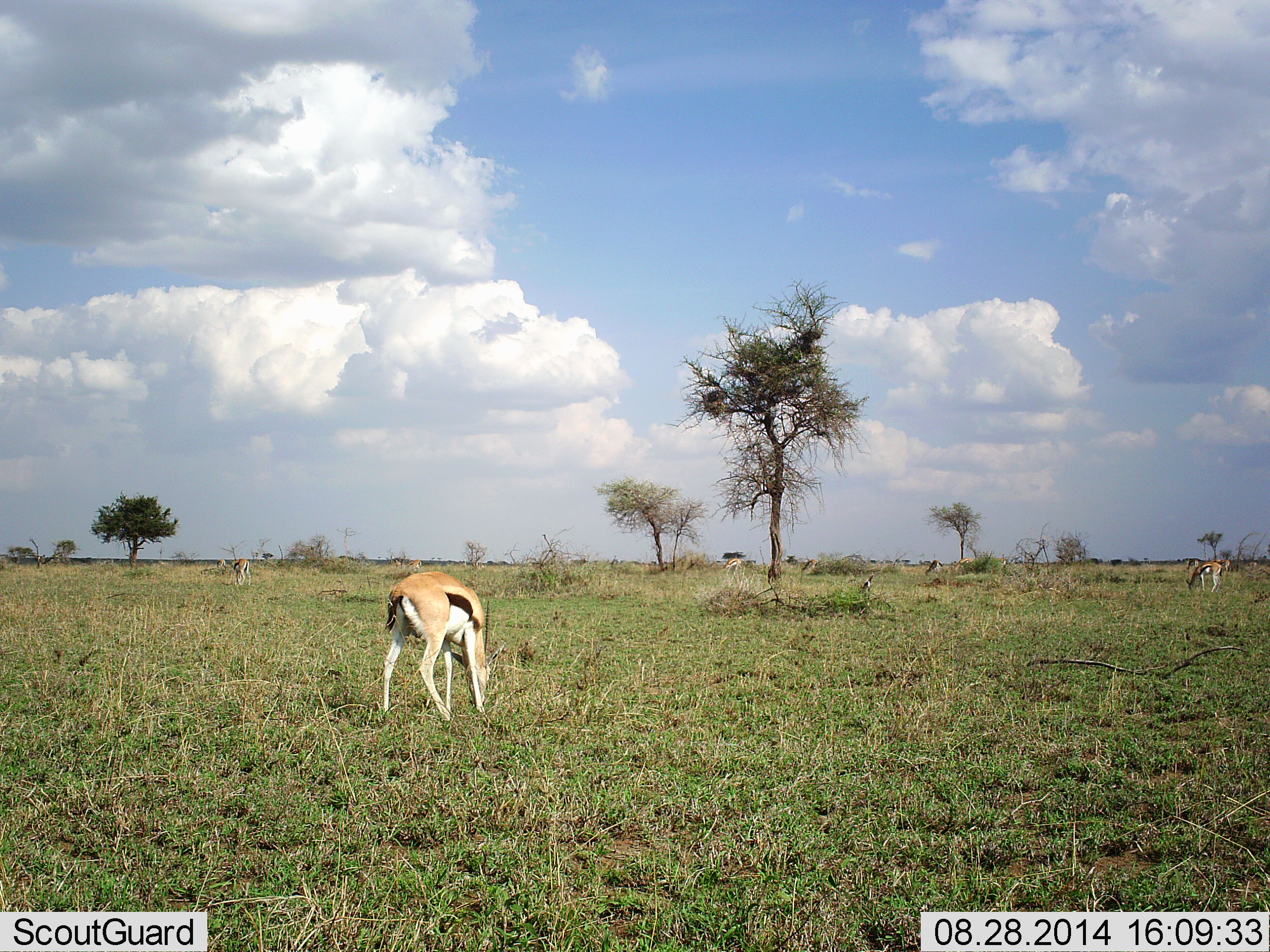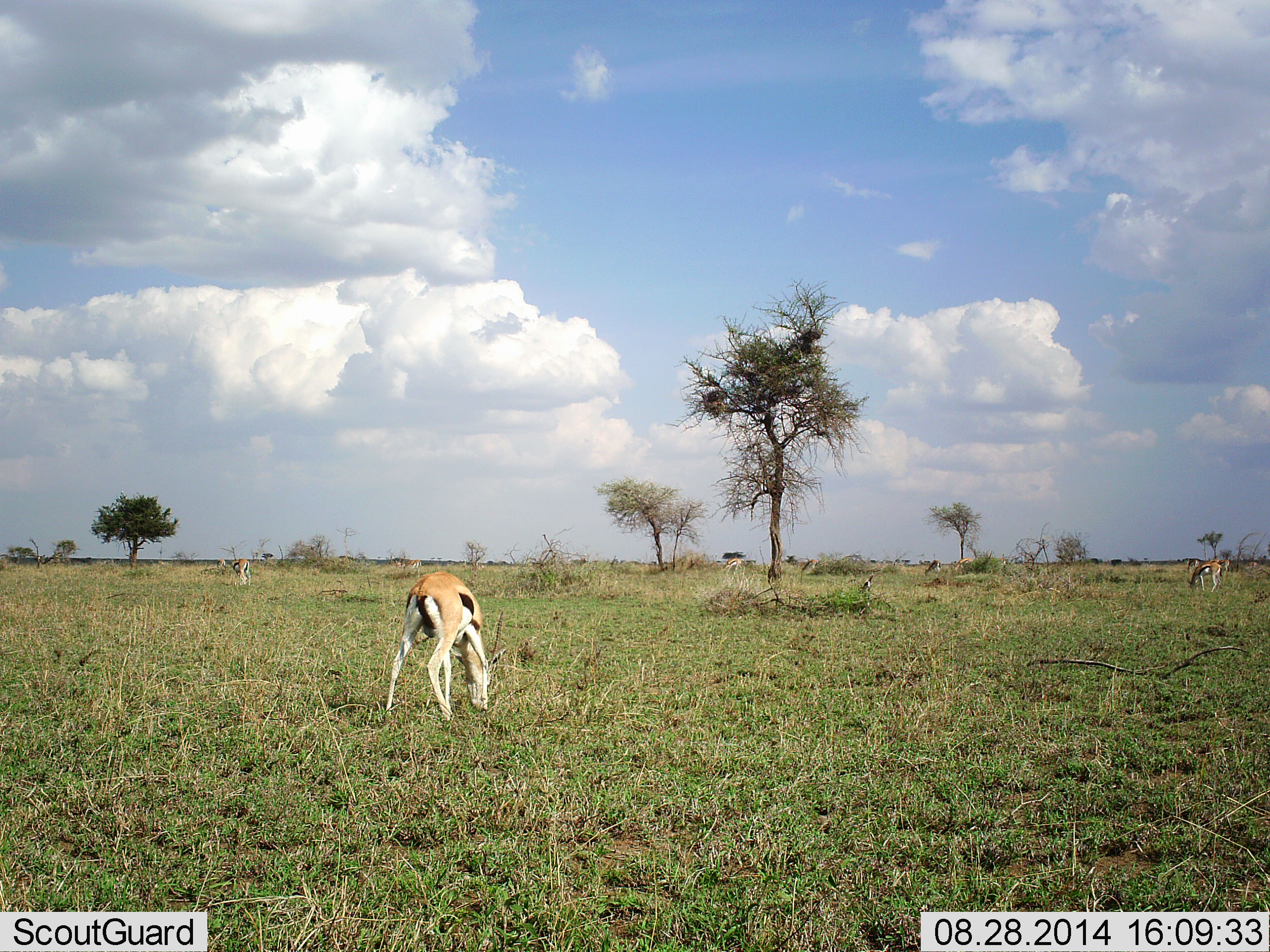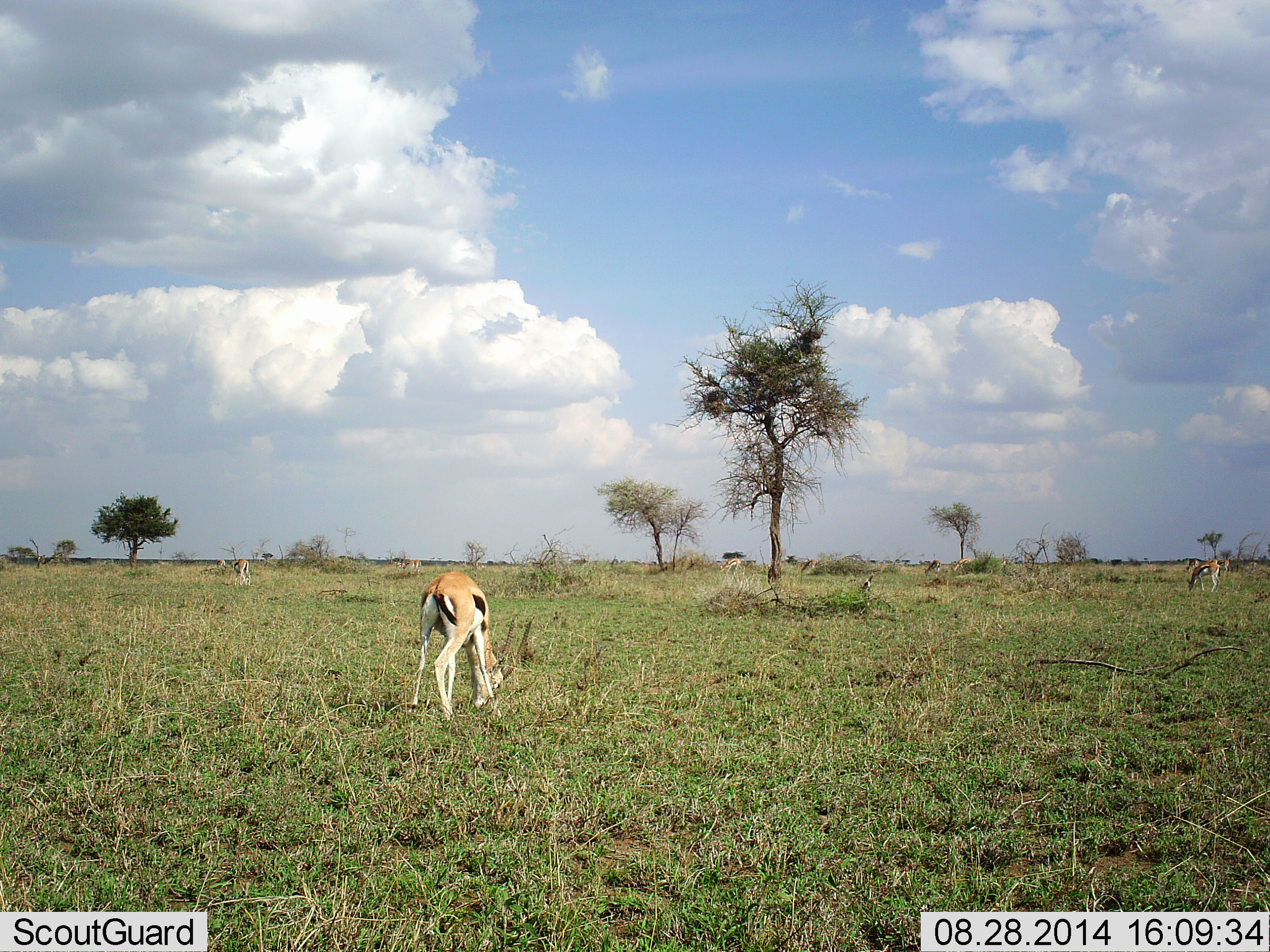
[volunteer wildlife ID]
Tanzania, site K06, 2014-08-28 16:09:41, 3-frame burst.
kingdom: Animalia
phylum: Chordata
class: Mammalia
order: Artiodactyla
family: Bovidae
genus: Eudorcas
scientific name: Eudorcas thomsonii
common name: thomson's gazelle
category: gazellethomsons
Gazellethomsons (thomson's gazelle) (Eudorcas thomsonii), count 5. Behavior (volunteer vote fractions): standing 20%, resting 0%, moving 20%, interacting 0%. Young present (vote fraction): 0%. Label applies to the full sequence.